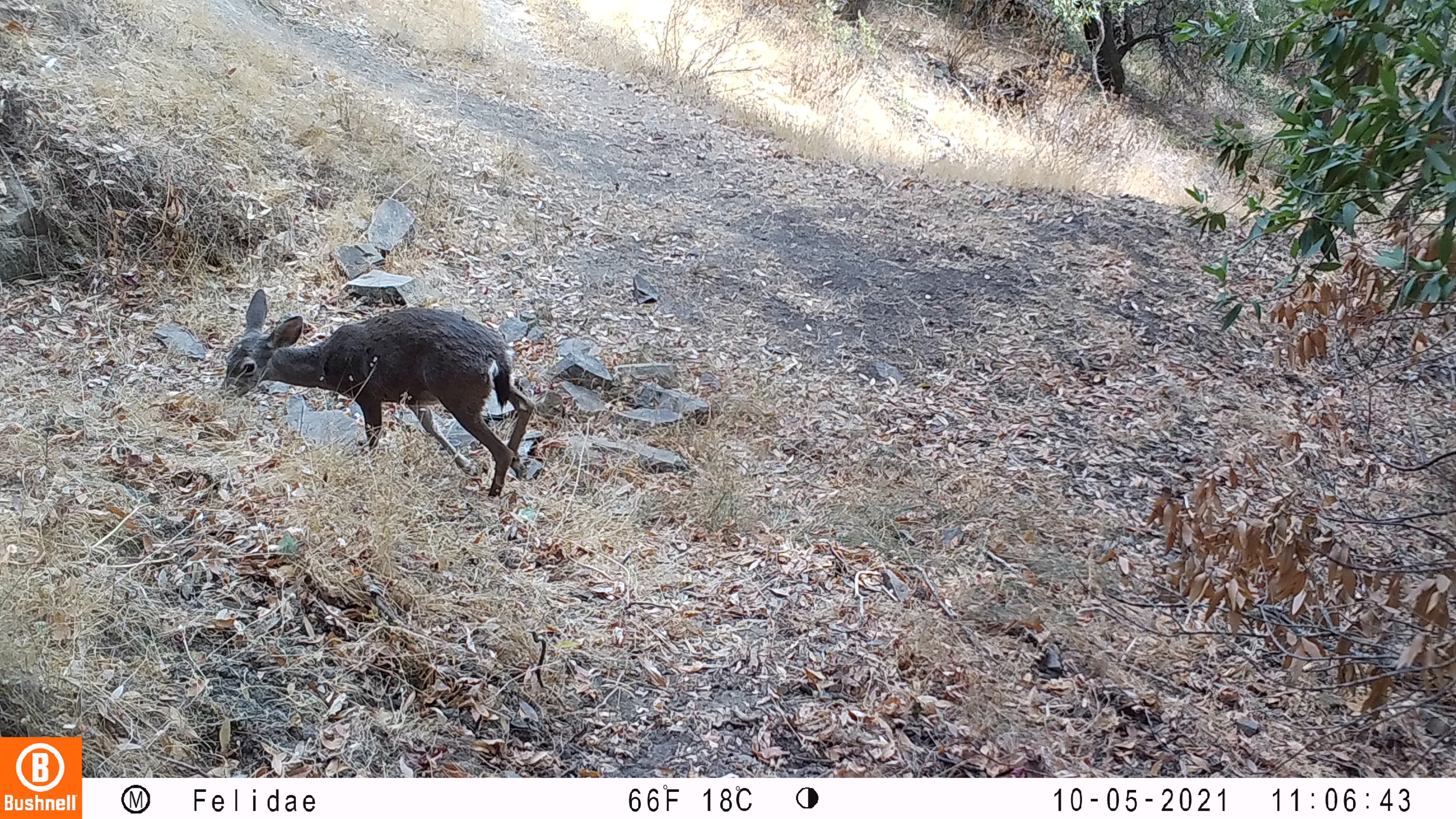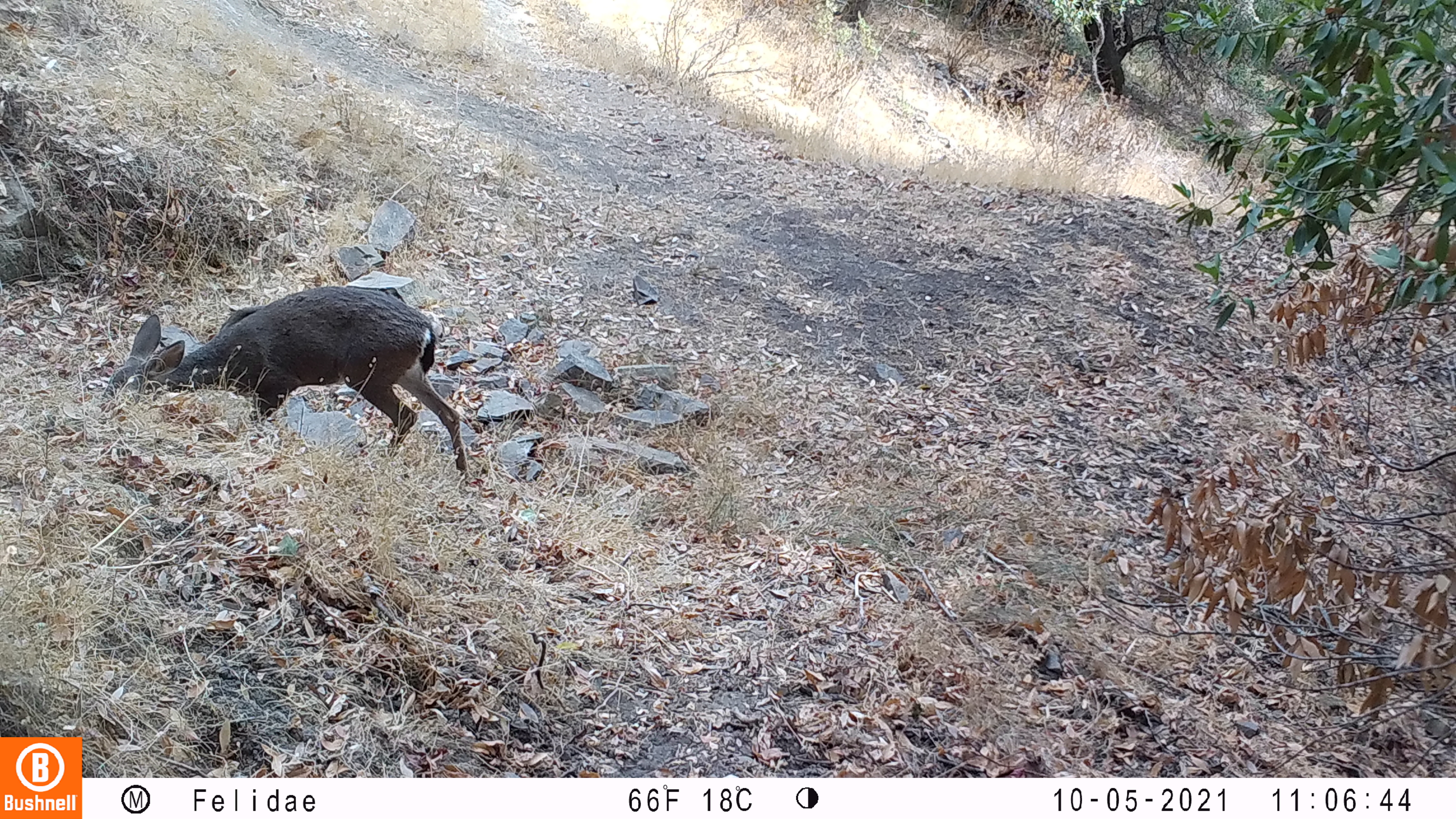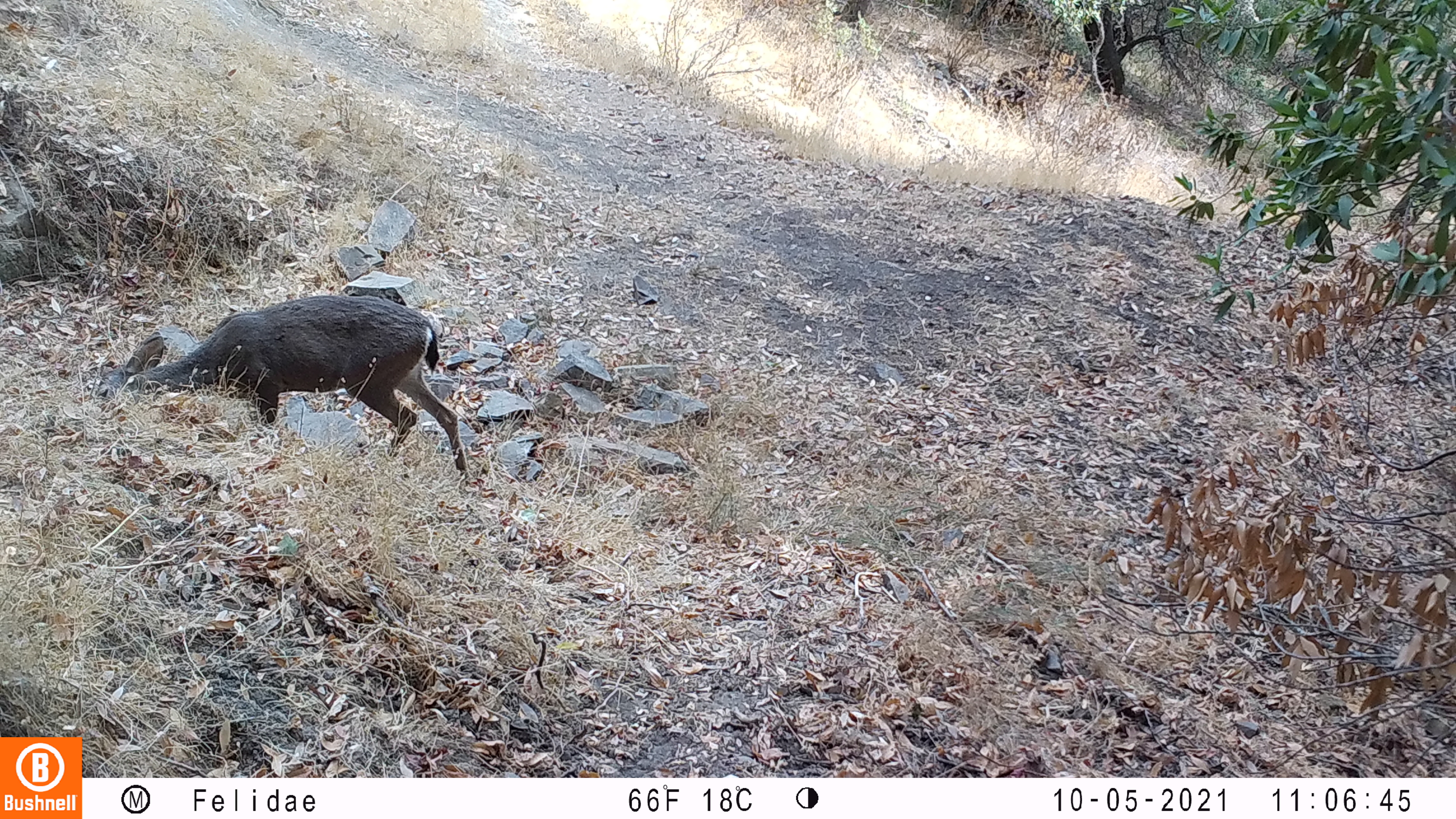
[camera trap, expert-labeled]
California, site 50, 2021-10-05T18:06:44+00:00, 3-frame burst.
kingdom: Animalia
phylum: Chordata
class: Mammalia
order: Artiodactyla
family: Cervidae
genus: Odocoileus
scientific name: Odocoileus hemionus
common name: mule deer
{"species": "mule deer (Odocoileus hemionus)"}